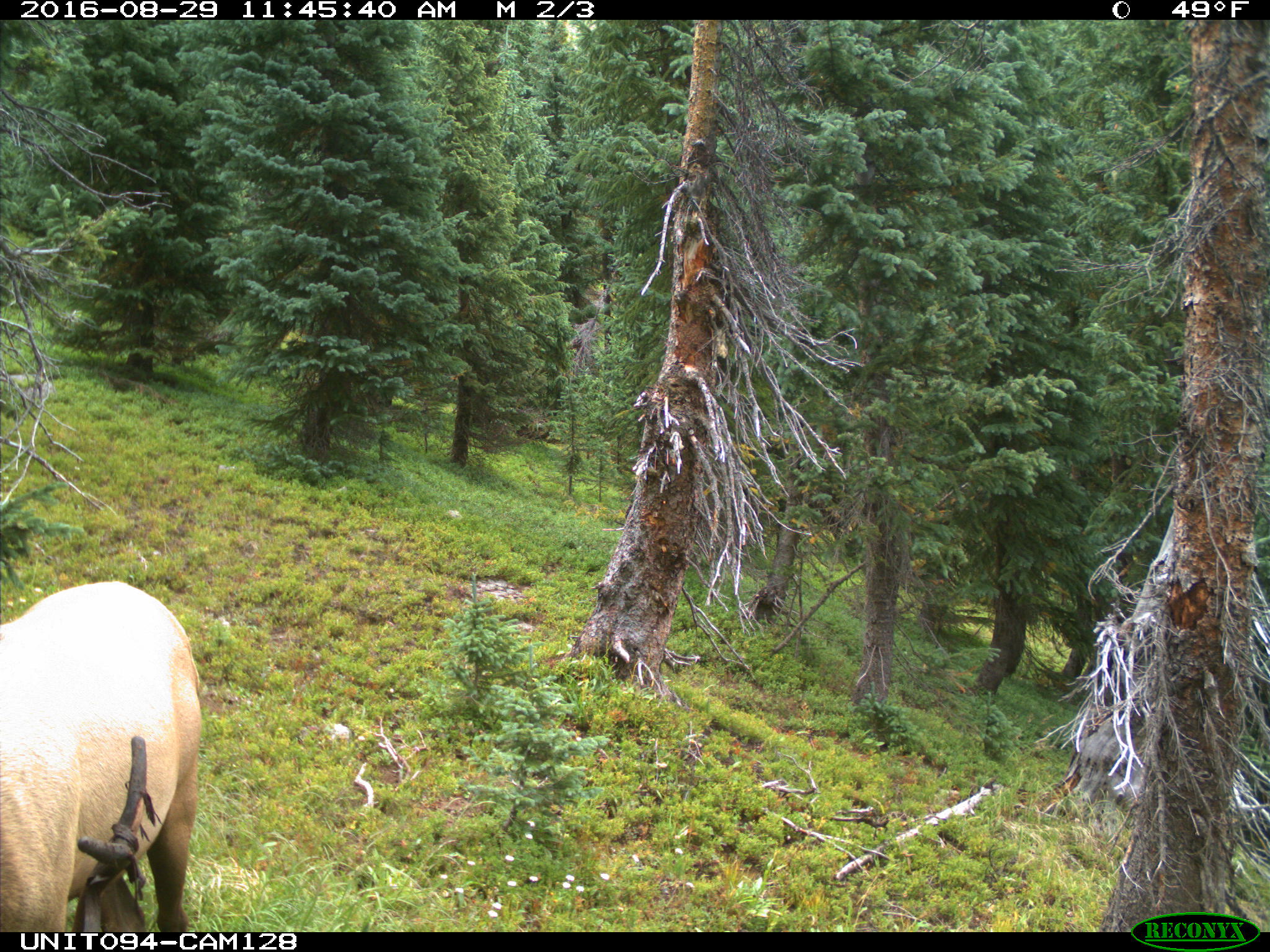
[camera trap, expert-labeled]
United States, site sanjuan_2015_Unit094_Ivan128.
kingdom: Animalia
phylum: Chordata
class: Mammalia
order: Artiodactyla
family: Cervidae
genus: Cervus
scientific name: Cervus elaphus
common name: red deer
Cervus elaphus (red deer).